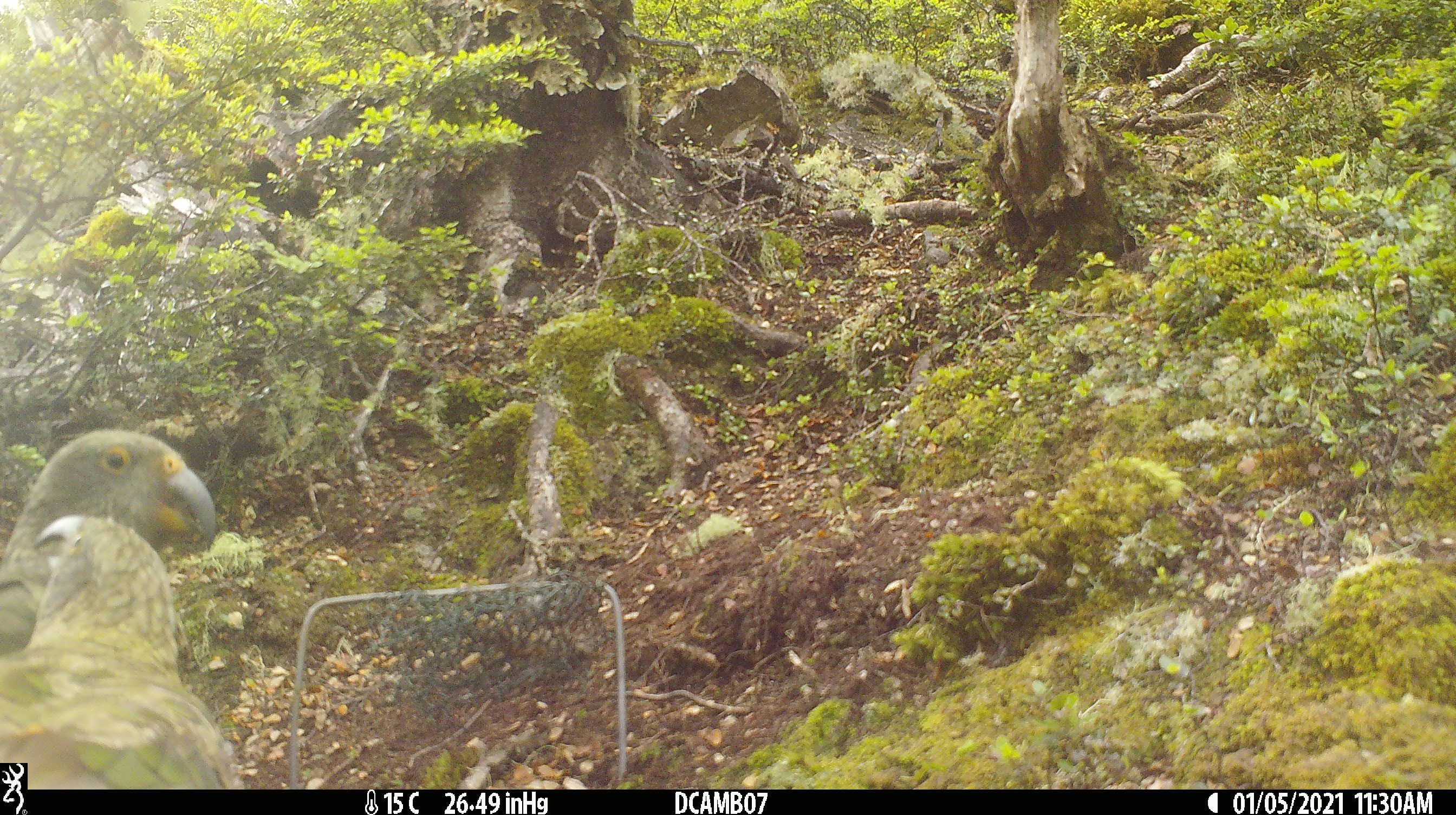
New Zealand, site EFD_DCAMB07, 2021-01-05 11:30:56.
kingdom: Animalia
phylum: Chordata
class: Aves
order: Psittaciformes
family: Strigopidae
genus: Nestor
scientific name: Nestor notabilis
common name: kea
Kea (Nestor notabilis).